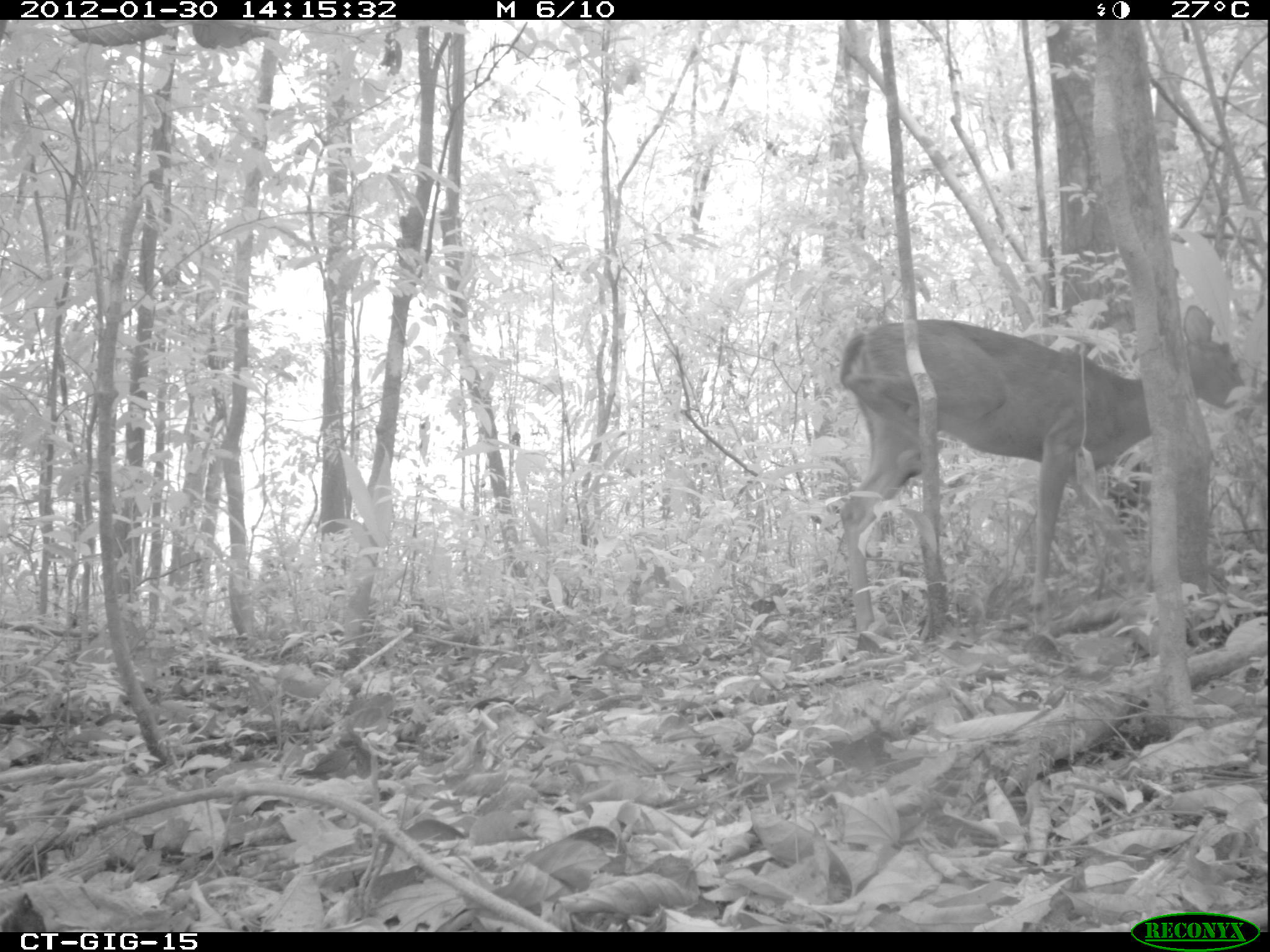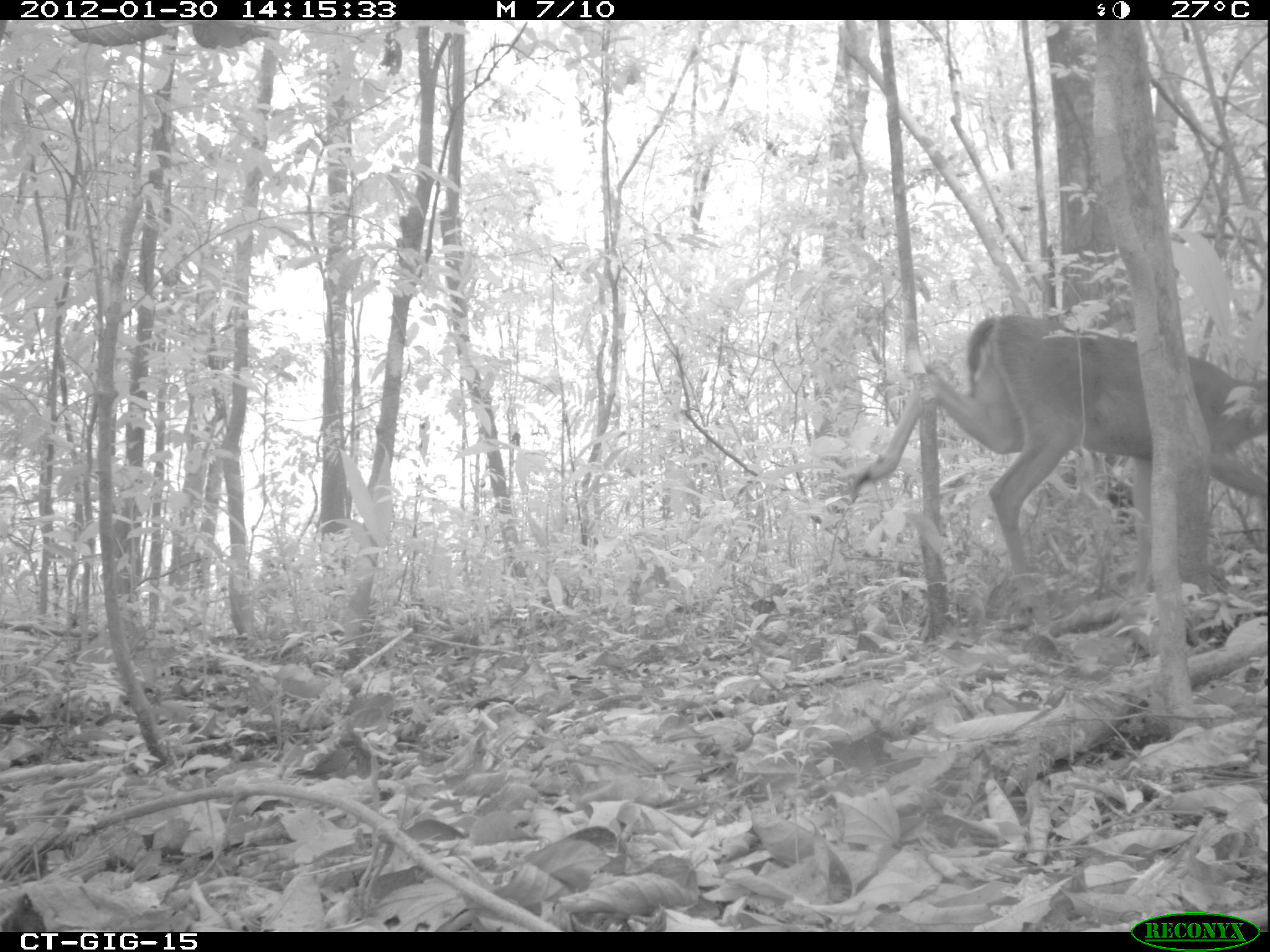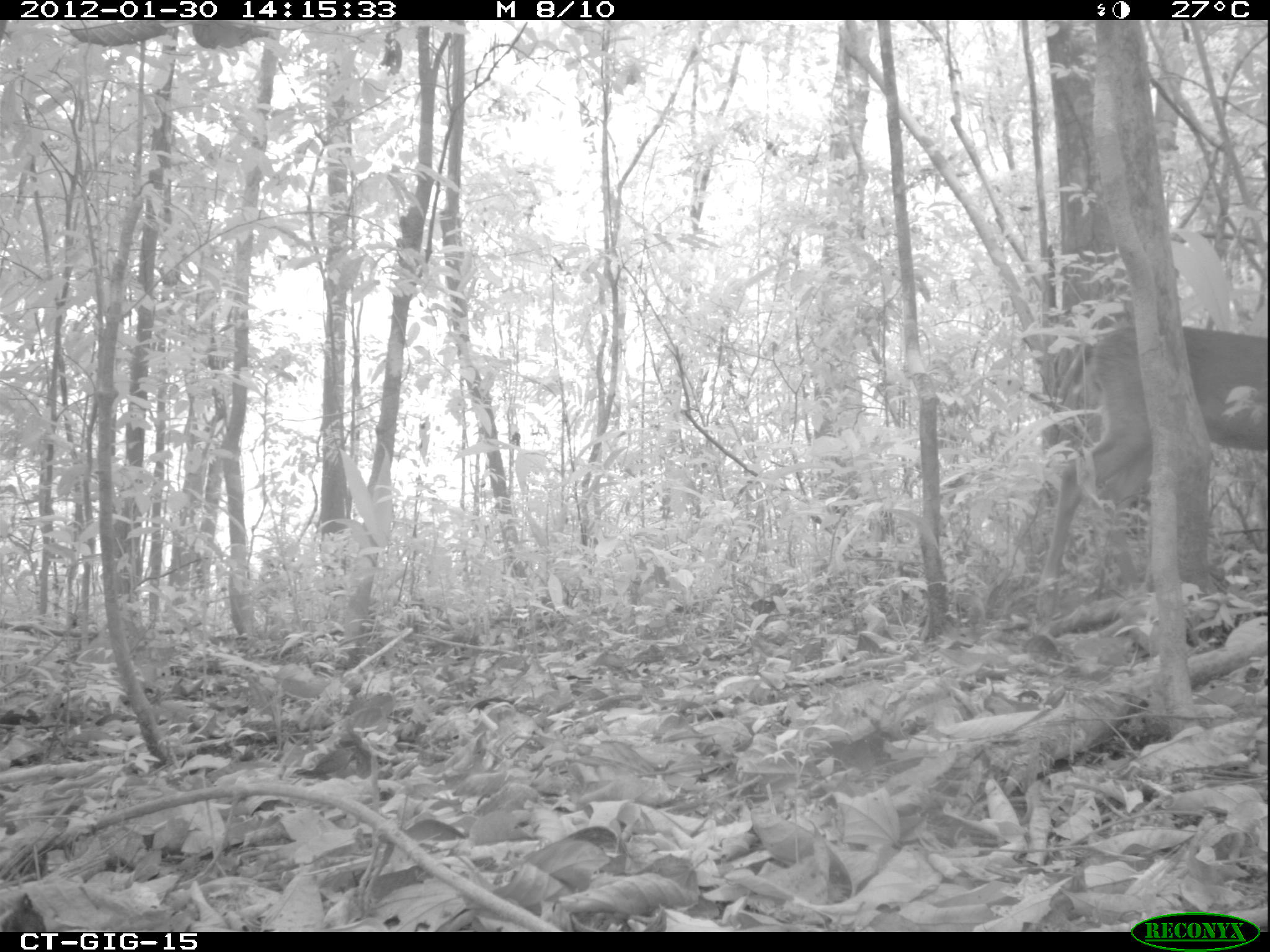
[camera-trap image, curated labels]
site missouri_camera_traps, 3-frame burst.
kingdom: Animalia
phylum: Chordata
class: Mammalia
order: Artiodactyla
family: Cervidae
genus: Odocoileus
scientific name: Odocoileus virginianus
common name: white-tailed deer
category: white tailed deer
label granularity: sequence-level